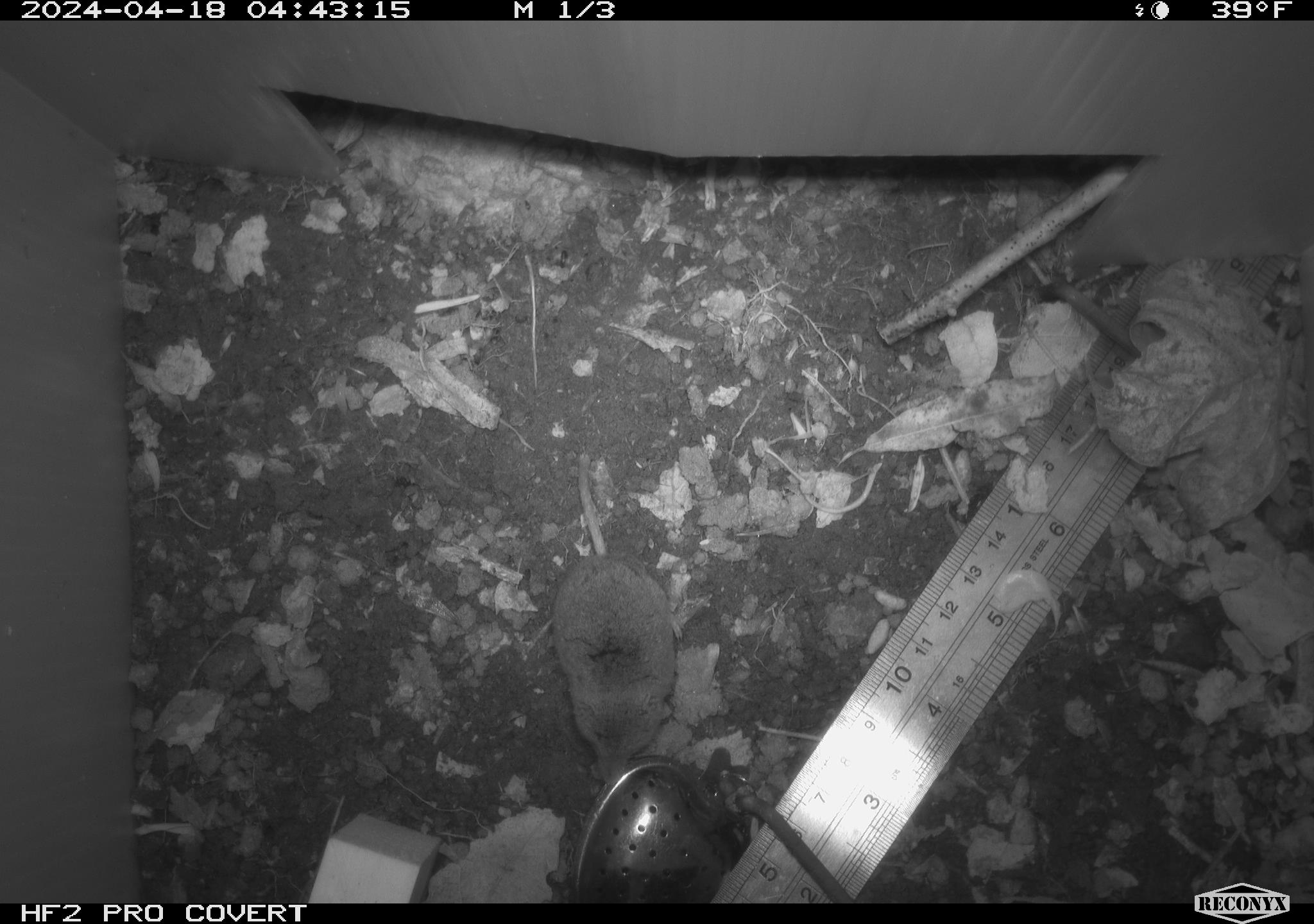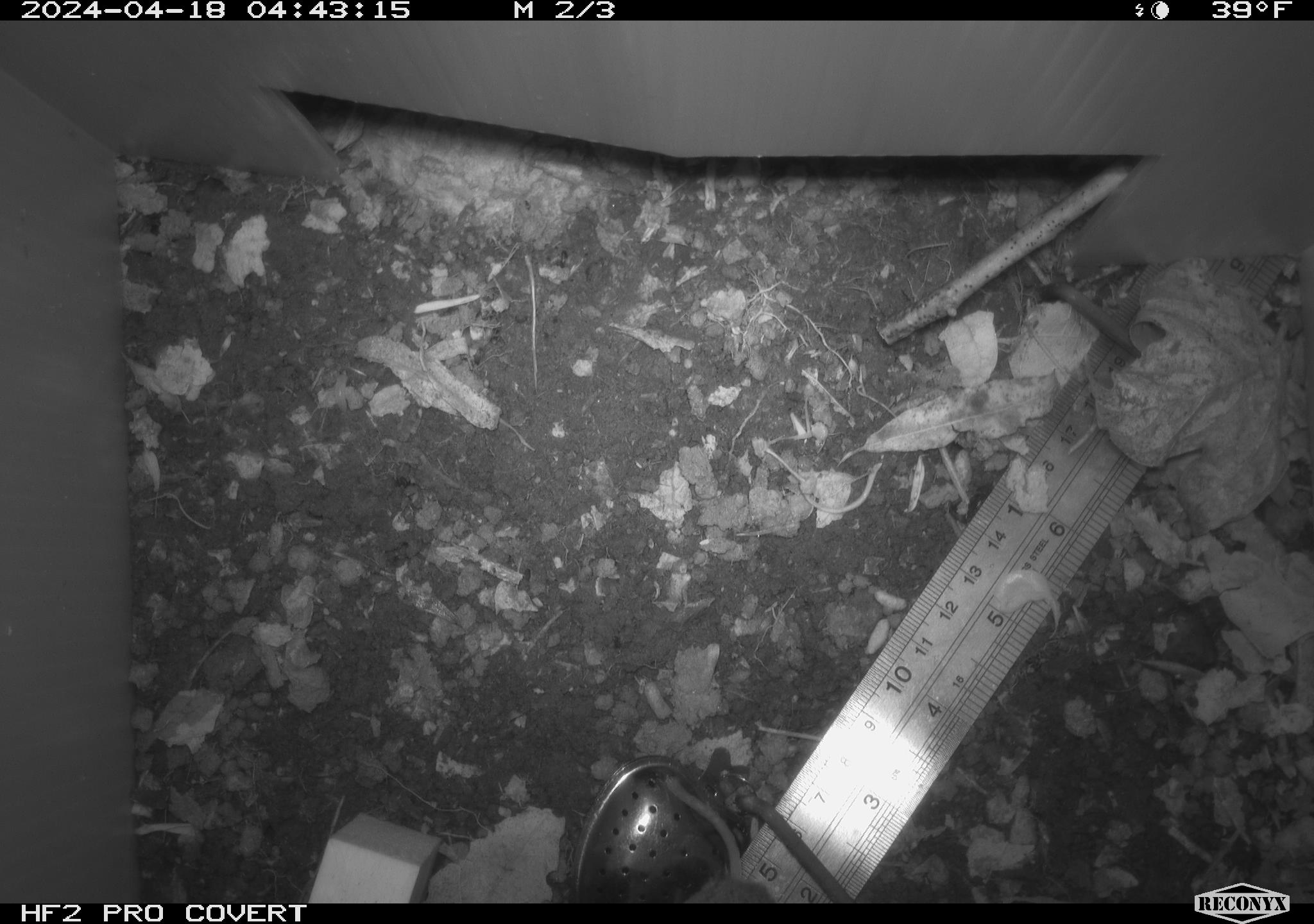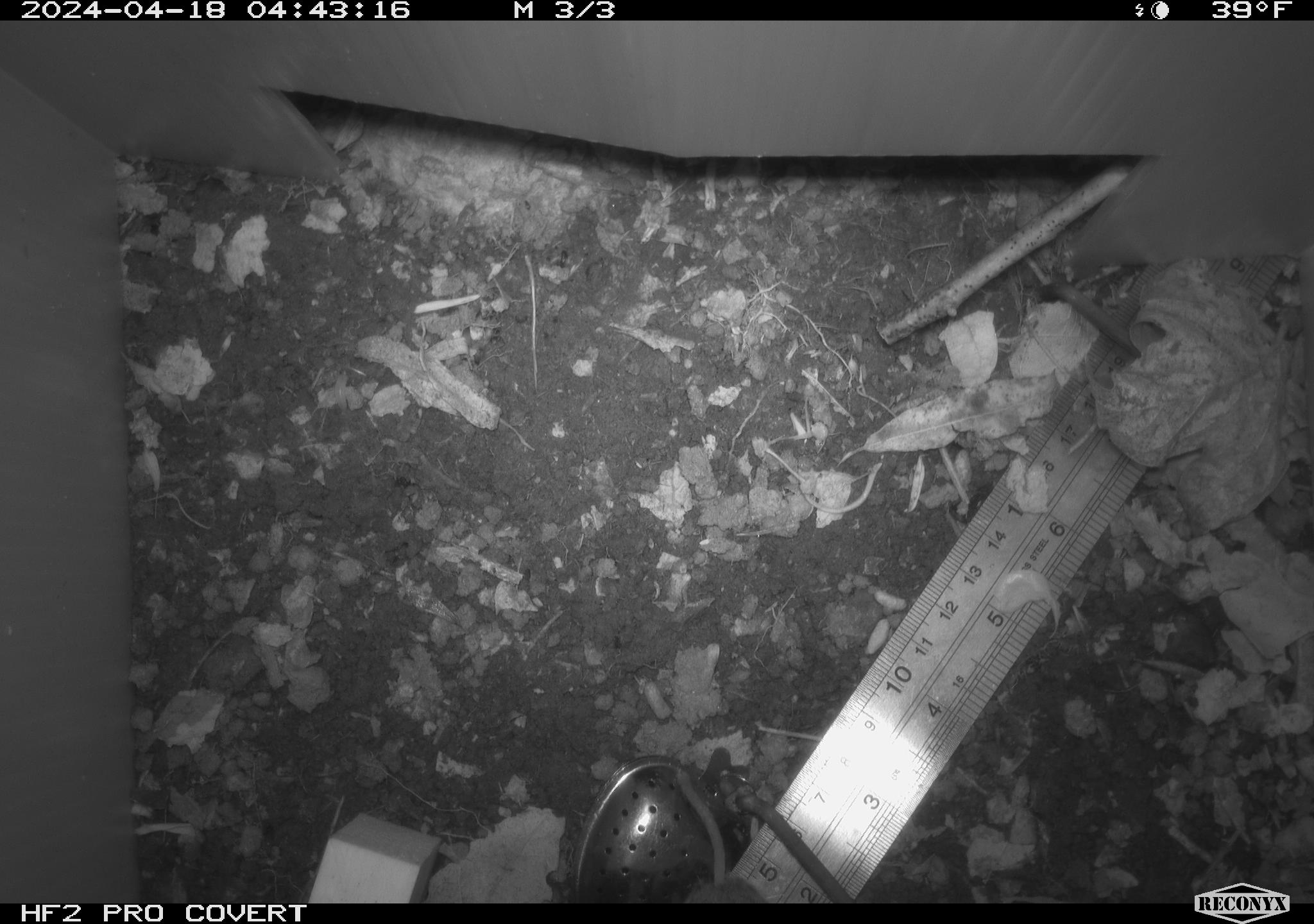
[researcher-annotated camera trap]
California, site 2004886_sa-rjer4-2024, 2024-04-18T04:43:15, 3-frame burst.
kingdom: Animalia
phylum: Chordata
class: Mammalia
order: Eulipotyphla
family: Soricidae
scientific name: Soricidae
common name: shrews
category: soricidae family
Soricidae family (shrews) (Soricidae).